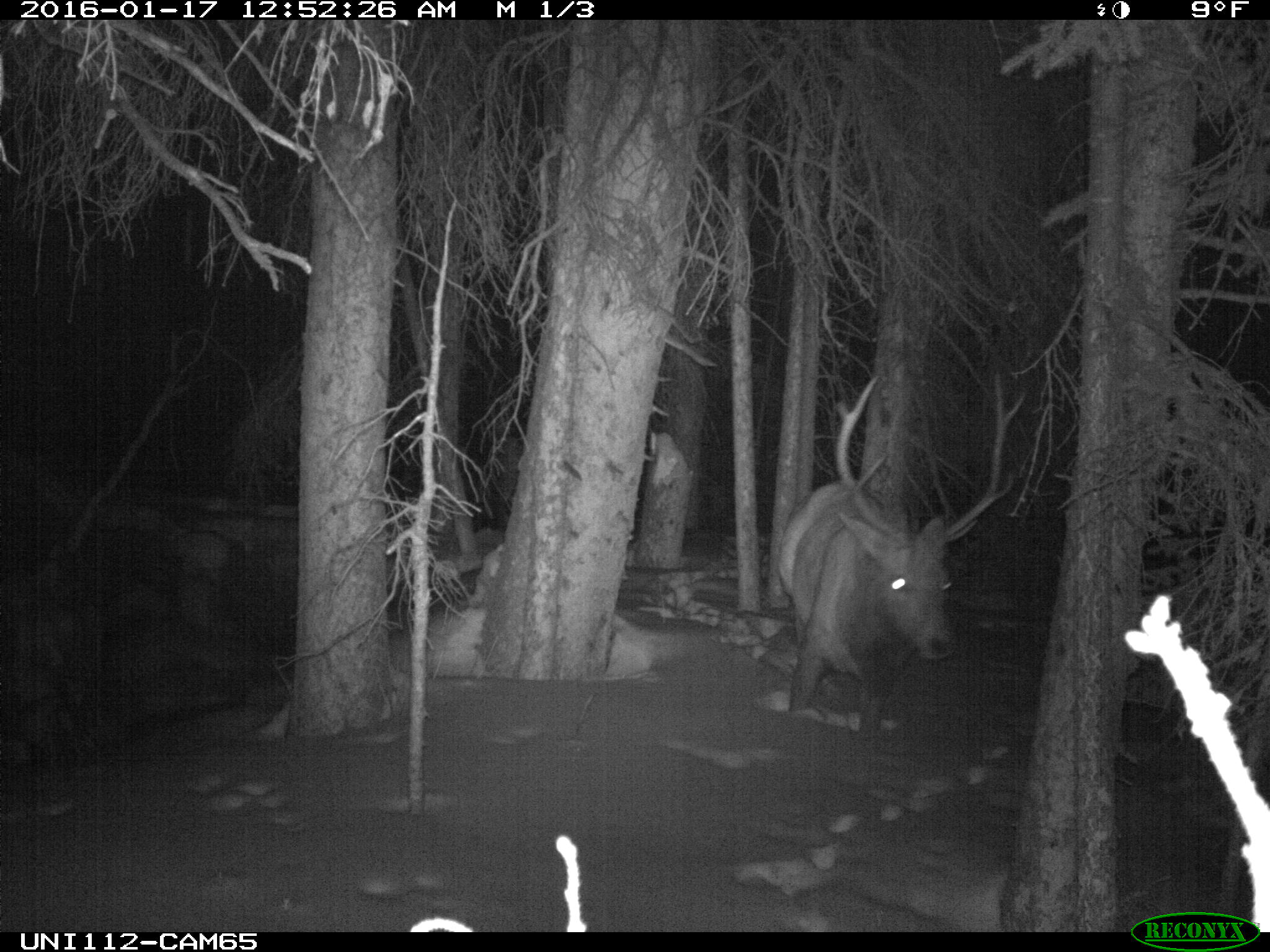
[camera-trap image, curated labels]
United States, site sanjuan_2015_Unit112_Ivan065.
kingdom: Animalia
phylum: Chordata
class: Mammalia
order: Artiodactyla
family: Cervidae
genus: Cervus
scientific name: Cervus elaphus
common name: red deer